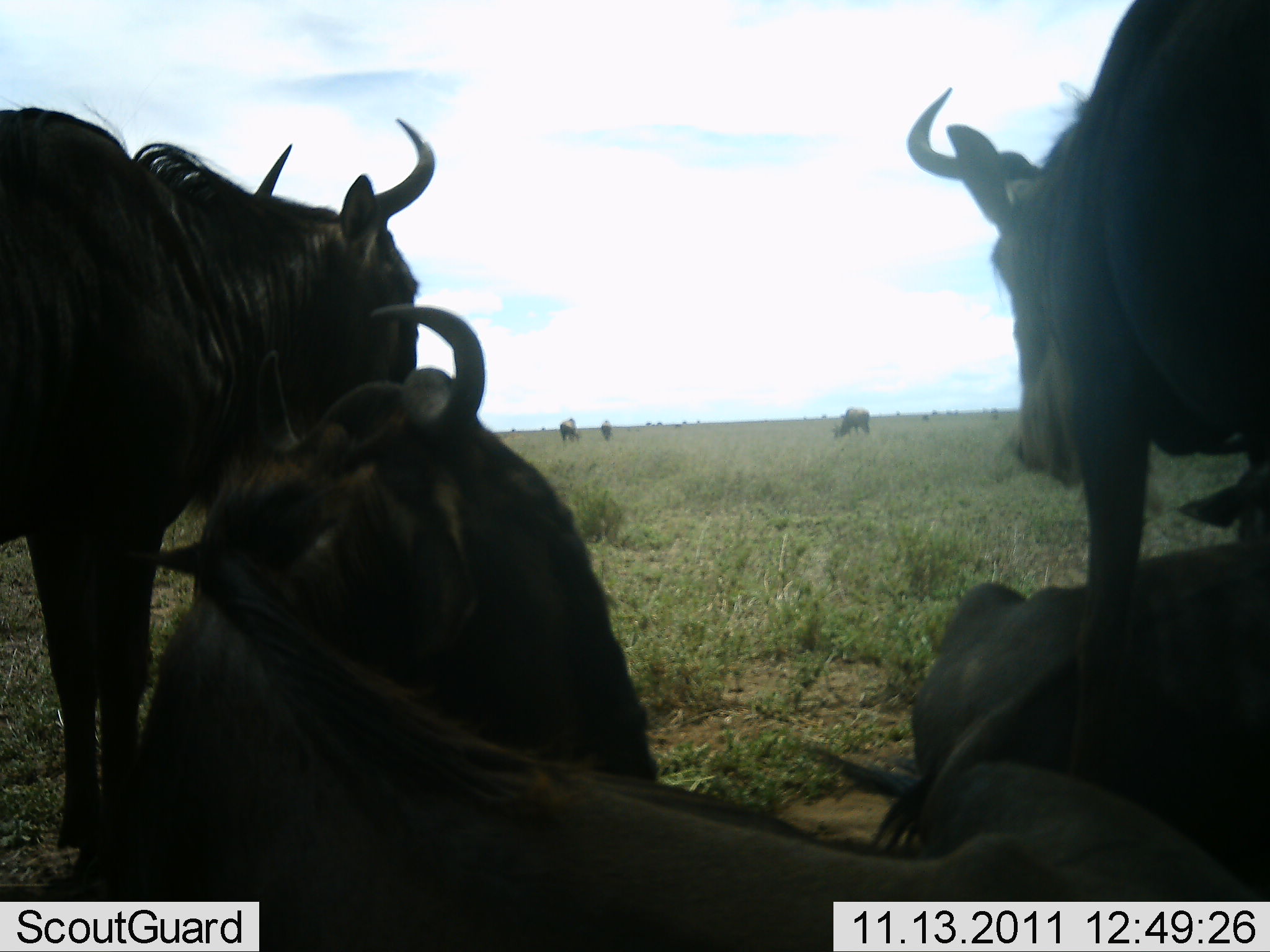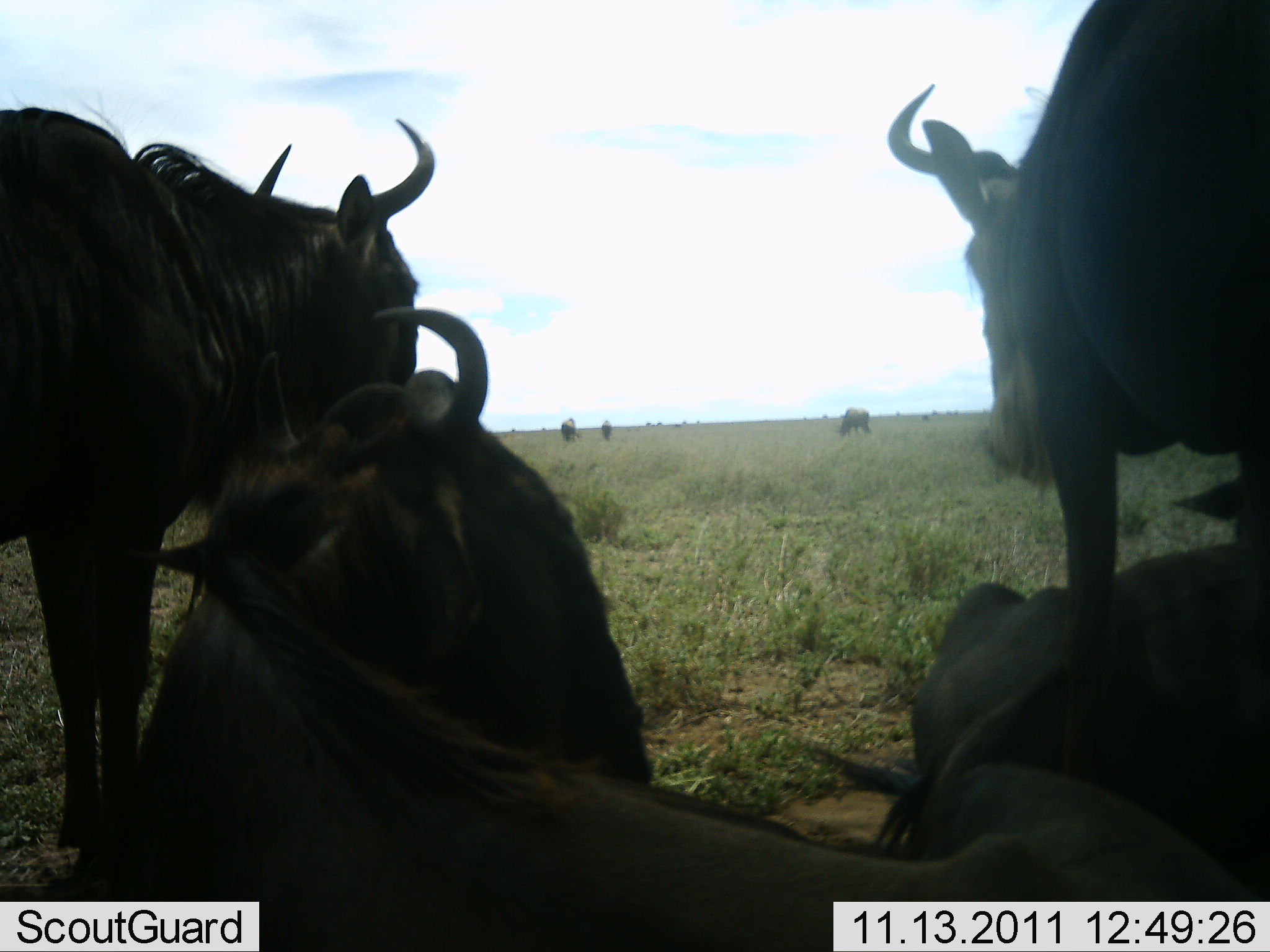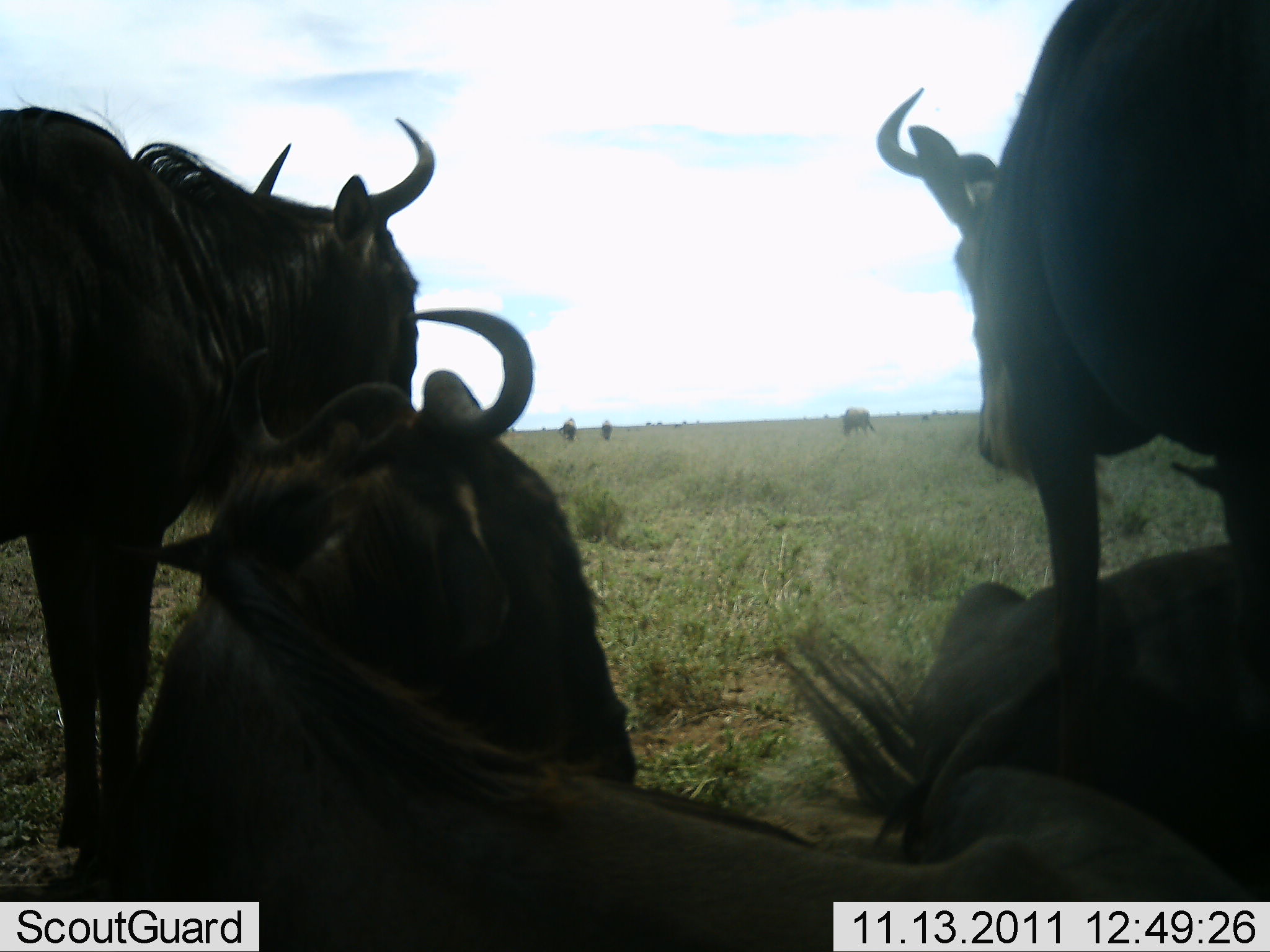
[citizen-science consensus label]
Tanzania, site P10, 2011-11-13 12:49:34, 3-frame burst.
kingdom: Animalia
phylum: Chordata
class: Mammalia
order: Artiodactyla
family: Bovidae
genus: Connochaetes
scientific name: Connochaetes taurinus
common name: blue wildebeest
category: wildebeest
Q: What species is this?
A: Wildebeest (blue wildebeest) (Connochaetes taurinus).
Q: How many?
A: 7.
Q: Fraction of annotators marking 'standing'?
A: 58%.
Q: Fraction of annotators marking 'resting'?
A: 92%.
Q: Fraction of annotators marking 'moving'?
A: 0%.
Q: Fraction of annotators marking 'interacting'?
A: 0%.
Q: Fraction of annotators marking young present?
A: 0%.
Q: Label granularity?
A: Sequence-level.